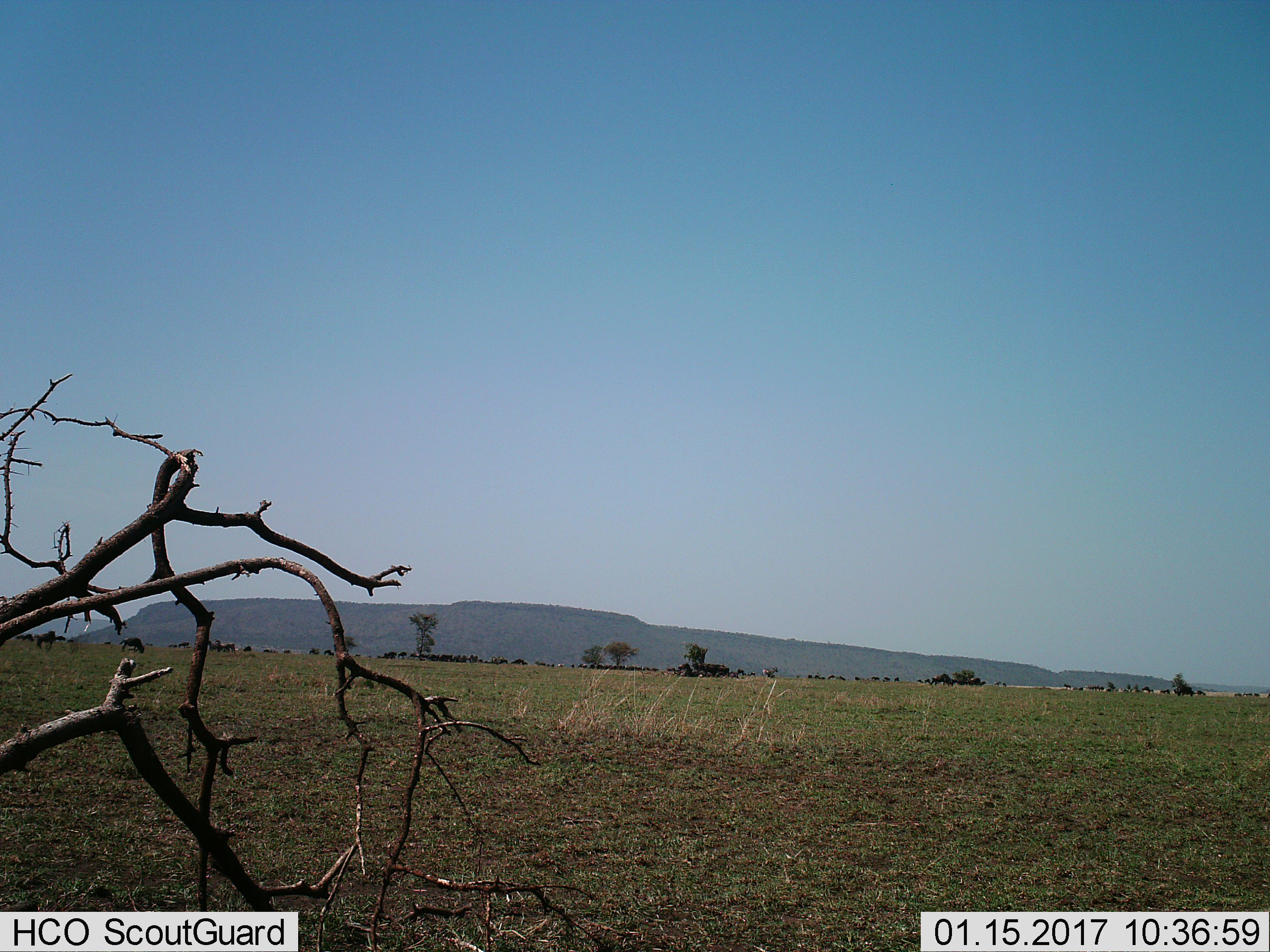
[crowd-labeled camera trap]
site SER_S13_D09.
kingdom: Animalia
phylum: Chordata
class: Mammalia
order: Artiodactyla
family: Bovidae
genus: Connochaetes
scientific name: Connochaetes taurinus taurinus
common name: blue wildebeest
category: wildebeestblue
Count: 51+.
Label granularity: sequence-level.